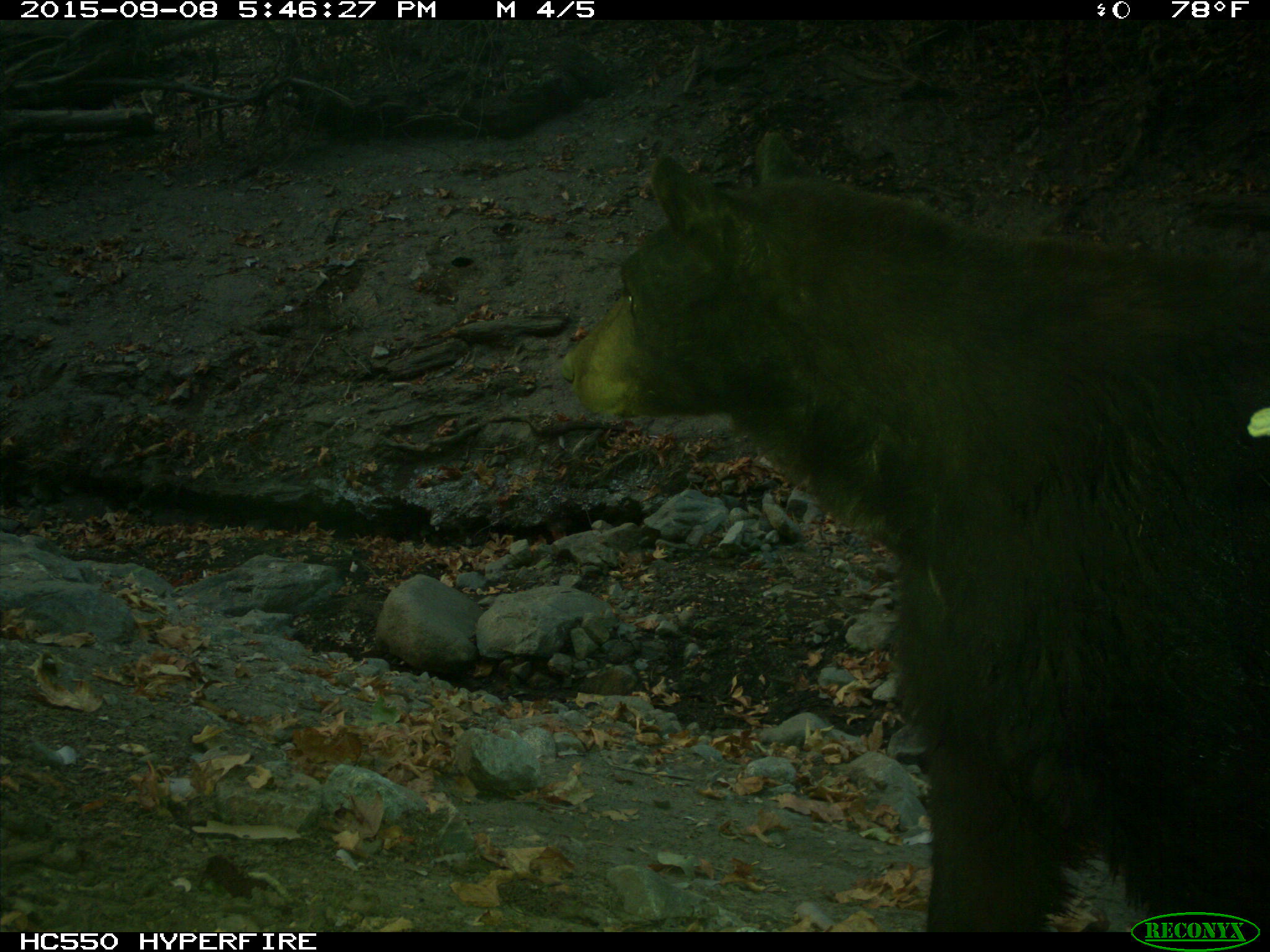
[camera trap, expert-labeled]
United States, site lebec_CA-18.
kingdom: Animalia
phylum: Chordata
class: Mammalia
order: Carnivora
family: Ursidae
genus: Ursus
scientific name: Ursus americanus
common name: american black bear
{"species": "Ursus americanus (american black bear)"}